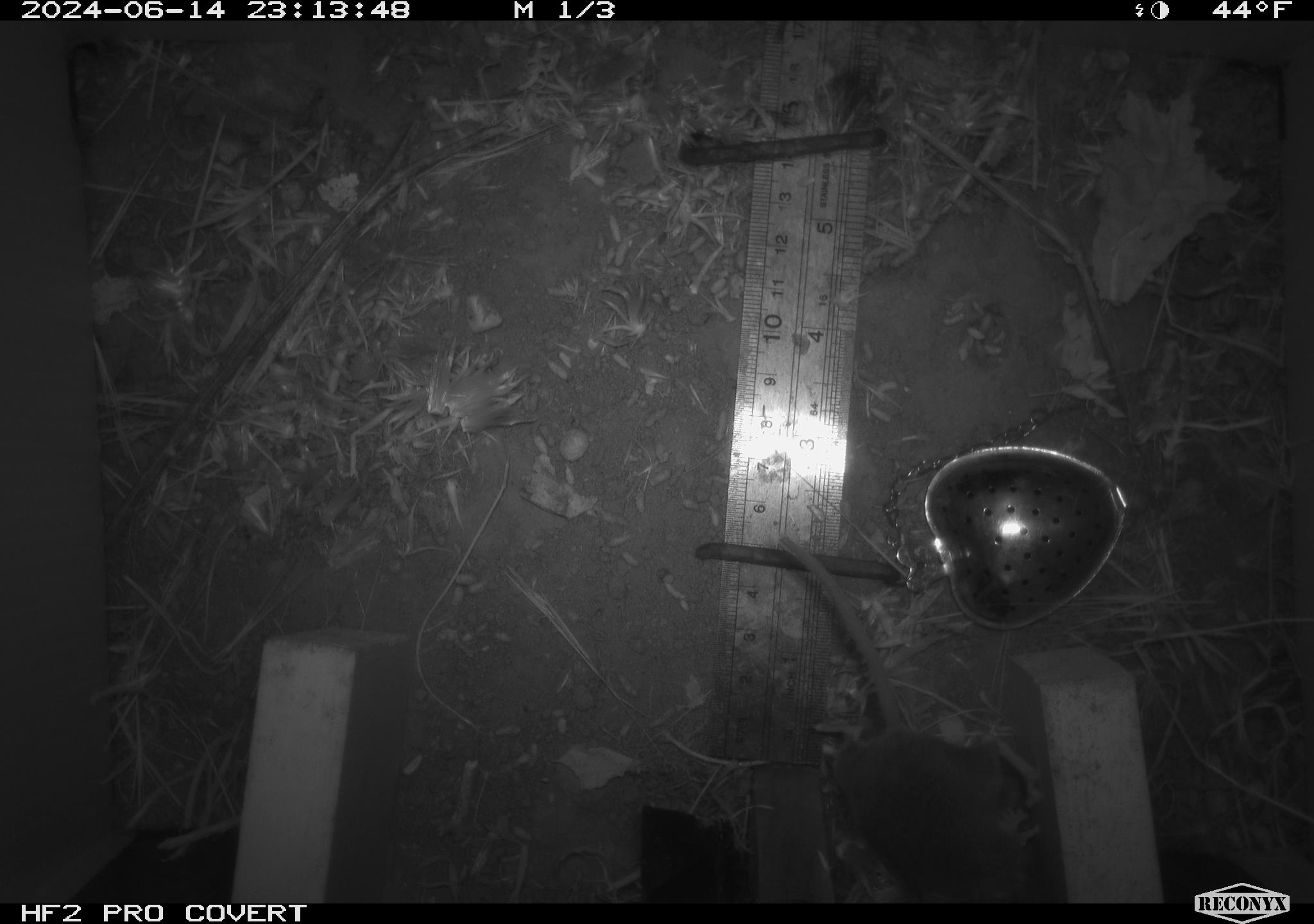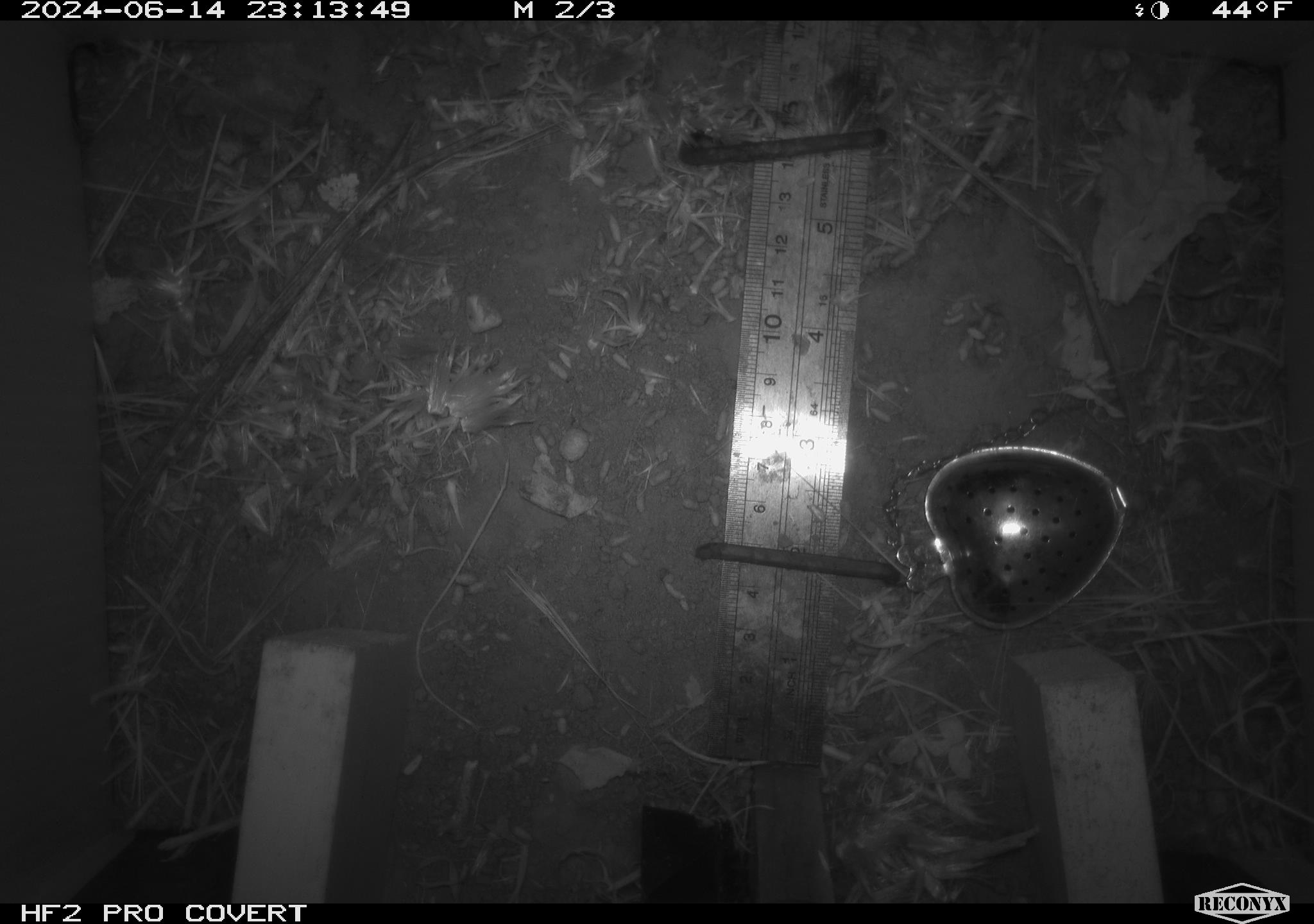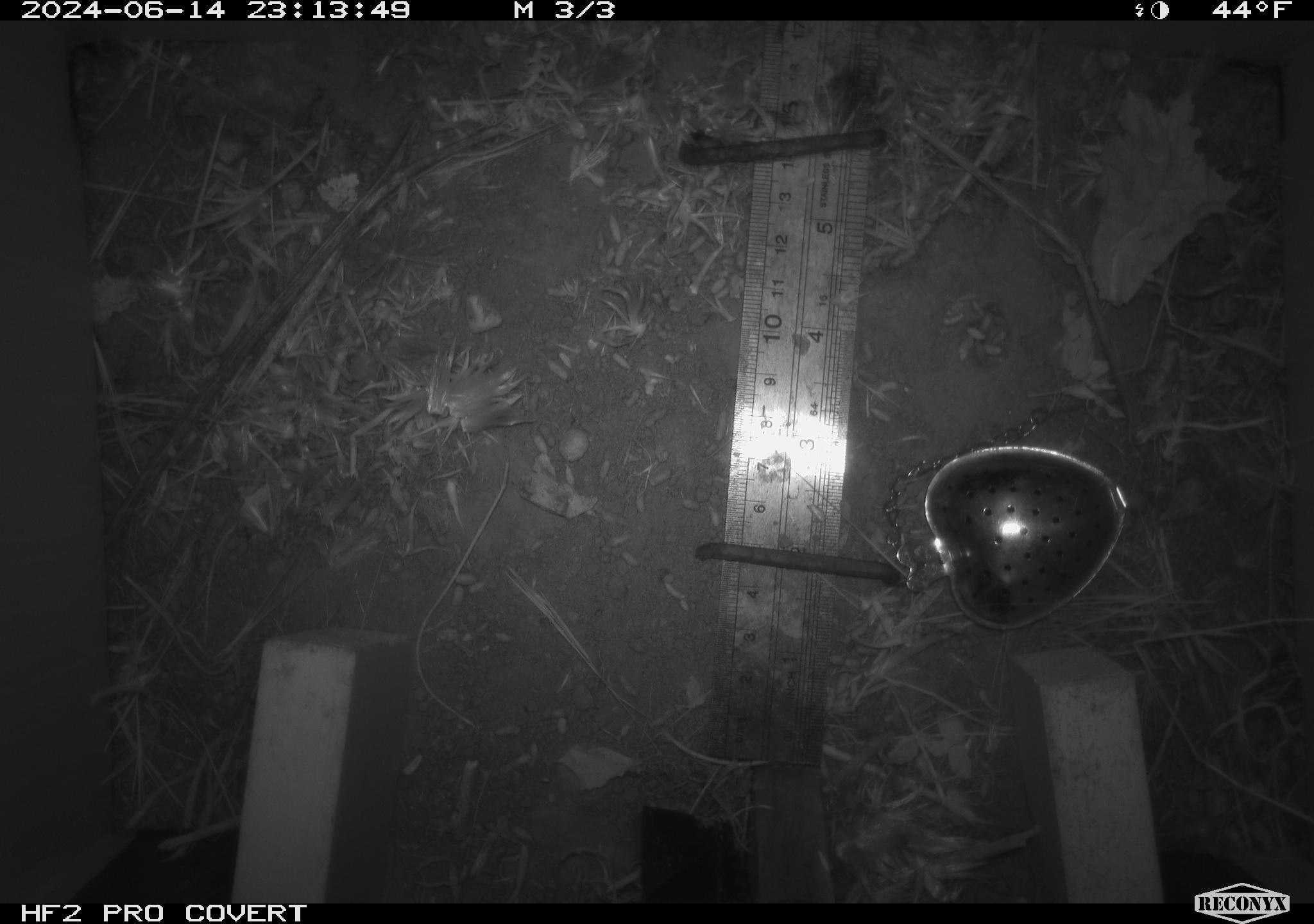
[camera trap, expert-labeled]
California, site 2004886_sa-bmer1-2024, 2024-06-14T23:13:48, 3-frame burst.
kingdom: Animalia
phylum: Chordata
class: Mammalia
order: Rodentia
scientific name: Rodentia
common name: mouse species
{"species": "mouse species (Rodentia)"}